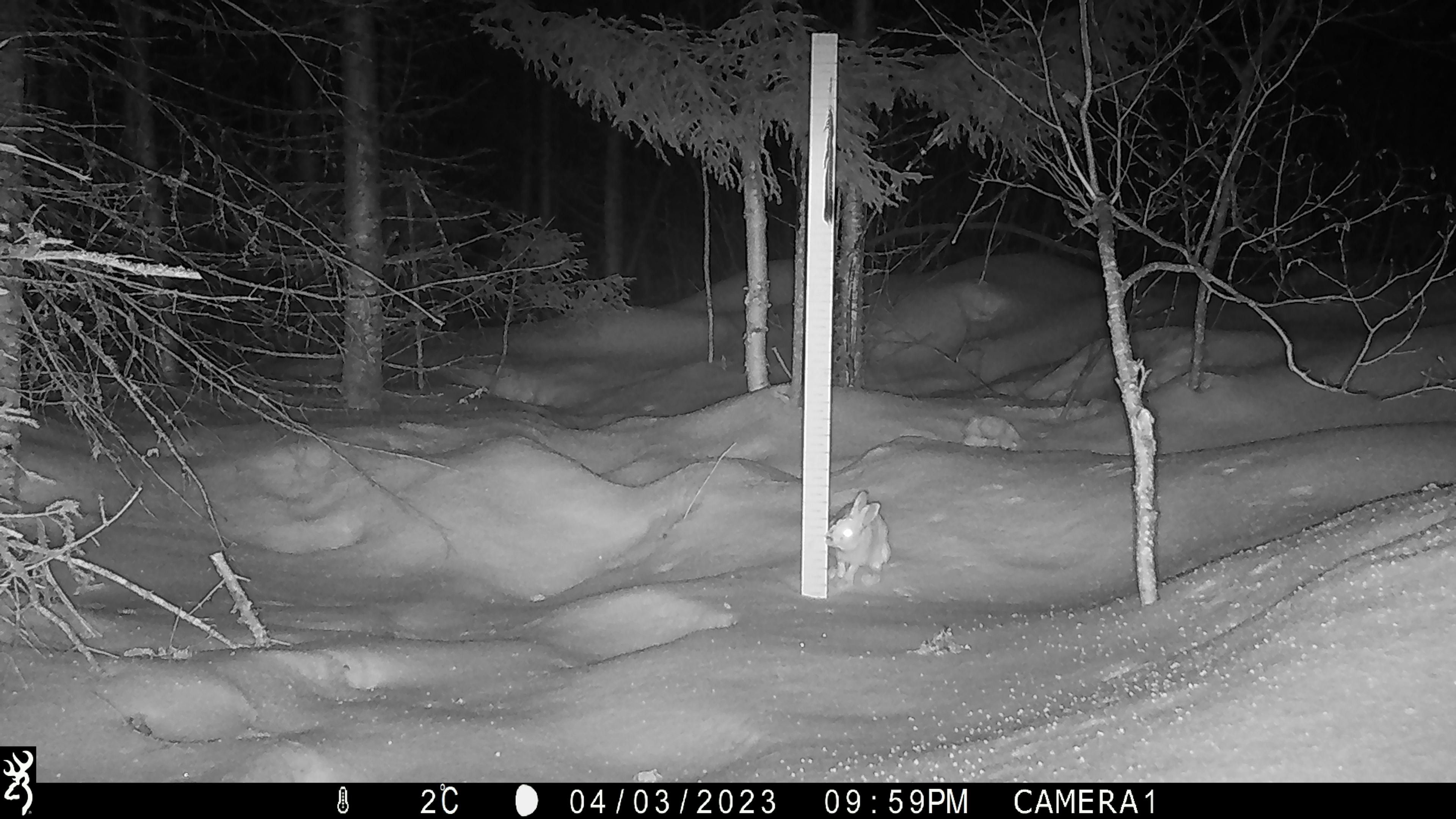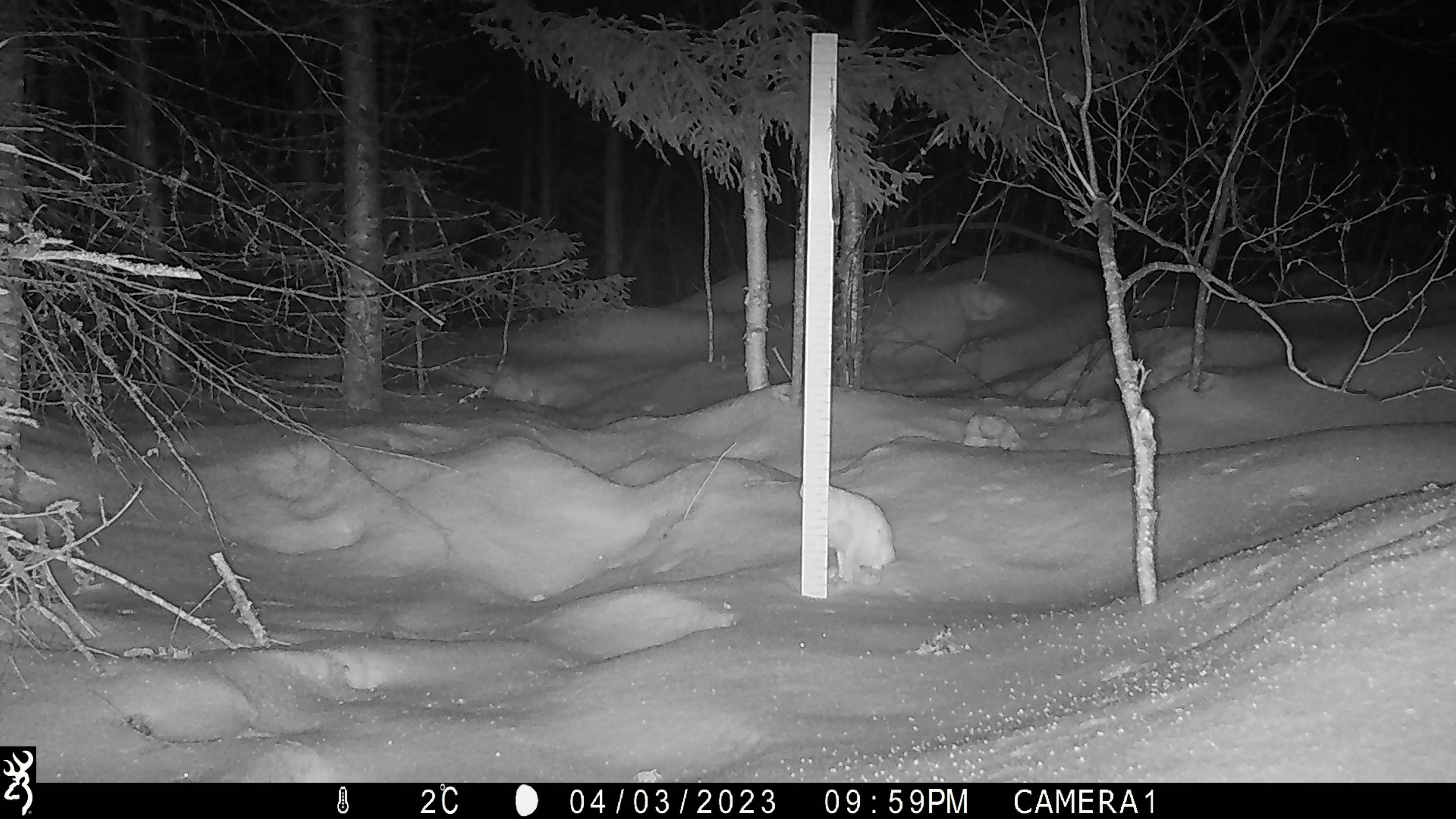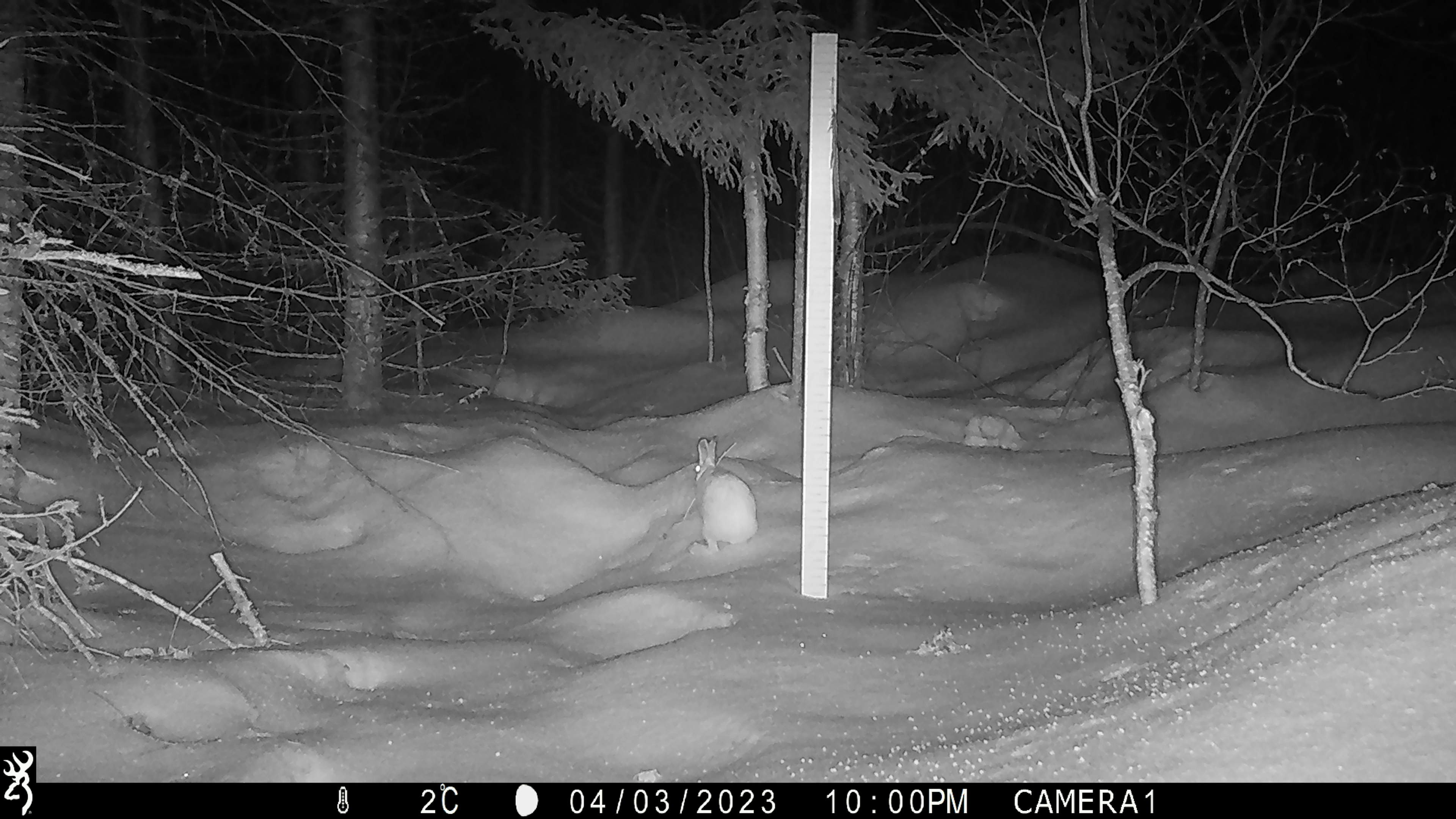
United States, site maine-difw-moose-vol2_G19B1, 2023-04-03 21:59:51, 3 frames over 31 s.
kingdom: Animalia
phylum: Chordata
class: Mammalia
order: Lagomorpha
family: Leporidae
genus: Lepus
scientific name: Lepus americanus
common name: snowshoe hare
Snowshoe hare (Lepus americanus).